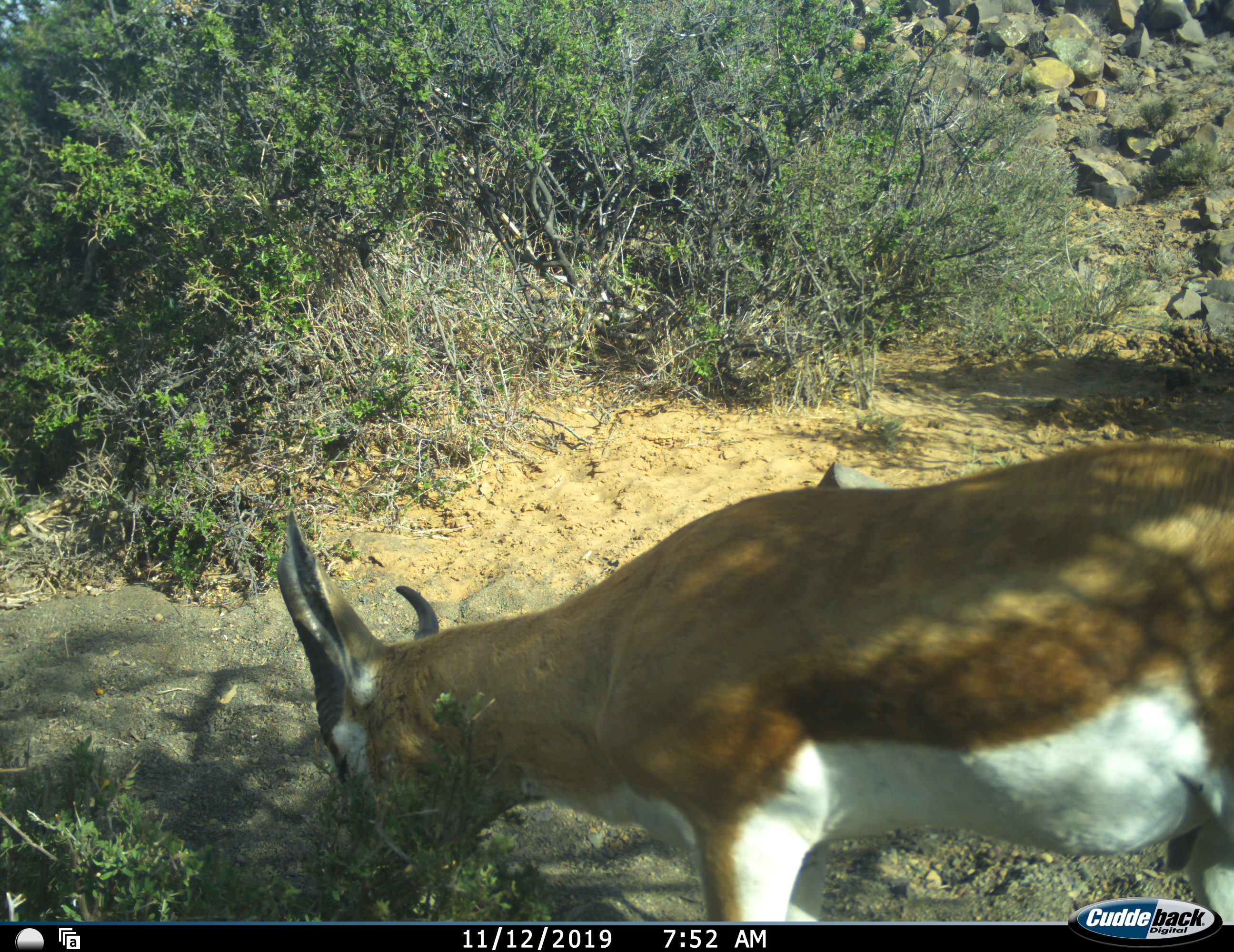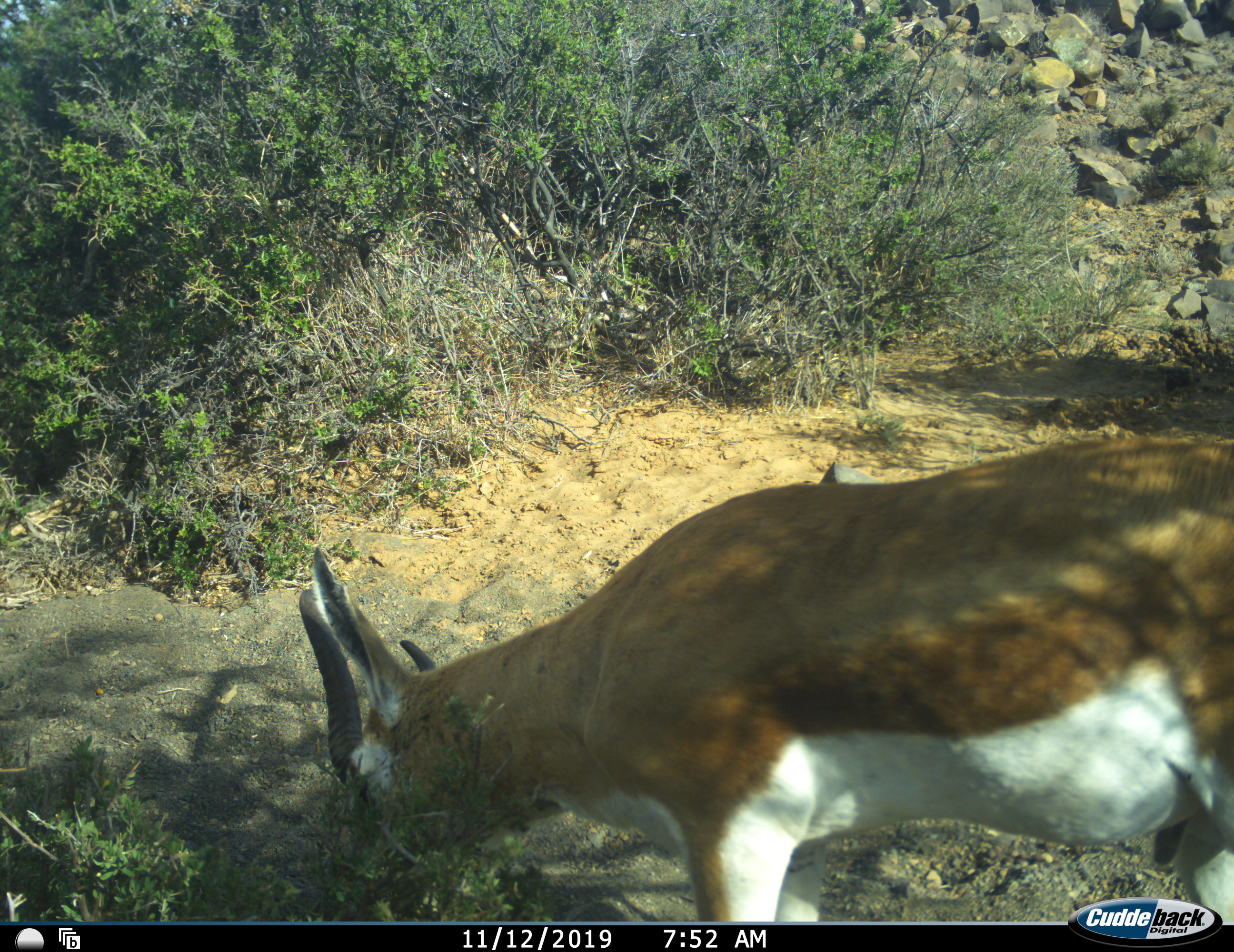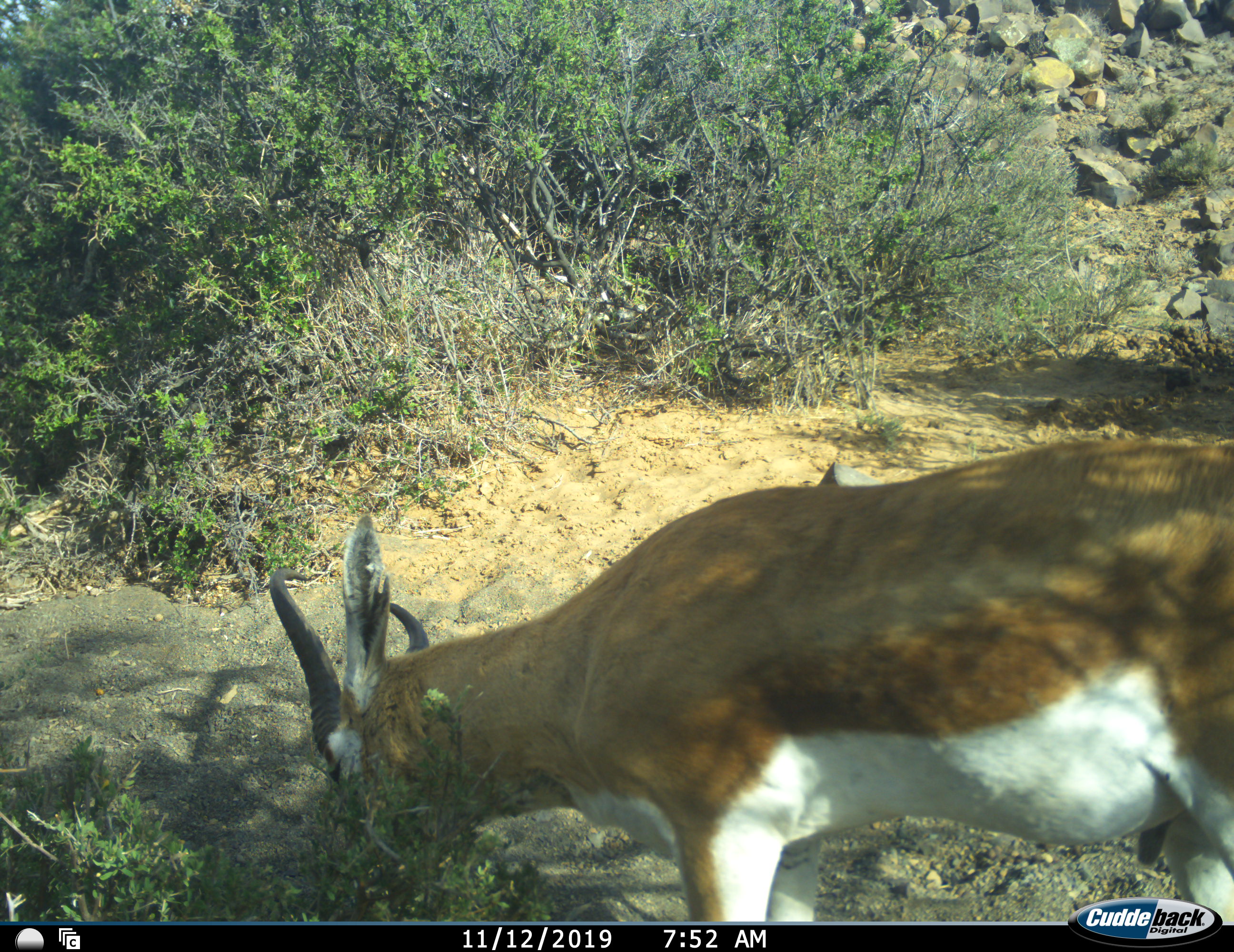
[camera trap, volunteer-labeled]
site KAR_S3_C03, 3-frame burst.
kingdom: Animalia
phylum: Chordata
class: Mammalia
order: Artiodactyla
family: Bovidae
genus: Antidorcas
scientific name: Antidorcas marsupialis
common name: springbok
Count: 1.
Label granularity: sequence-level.